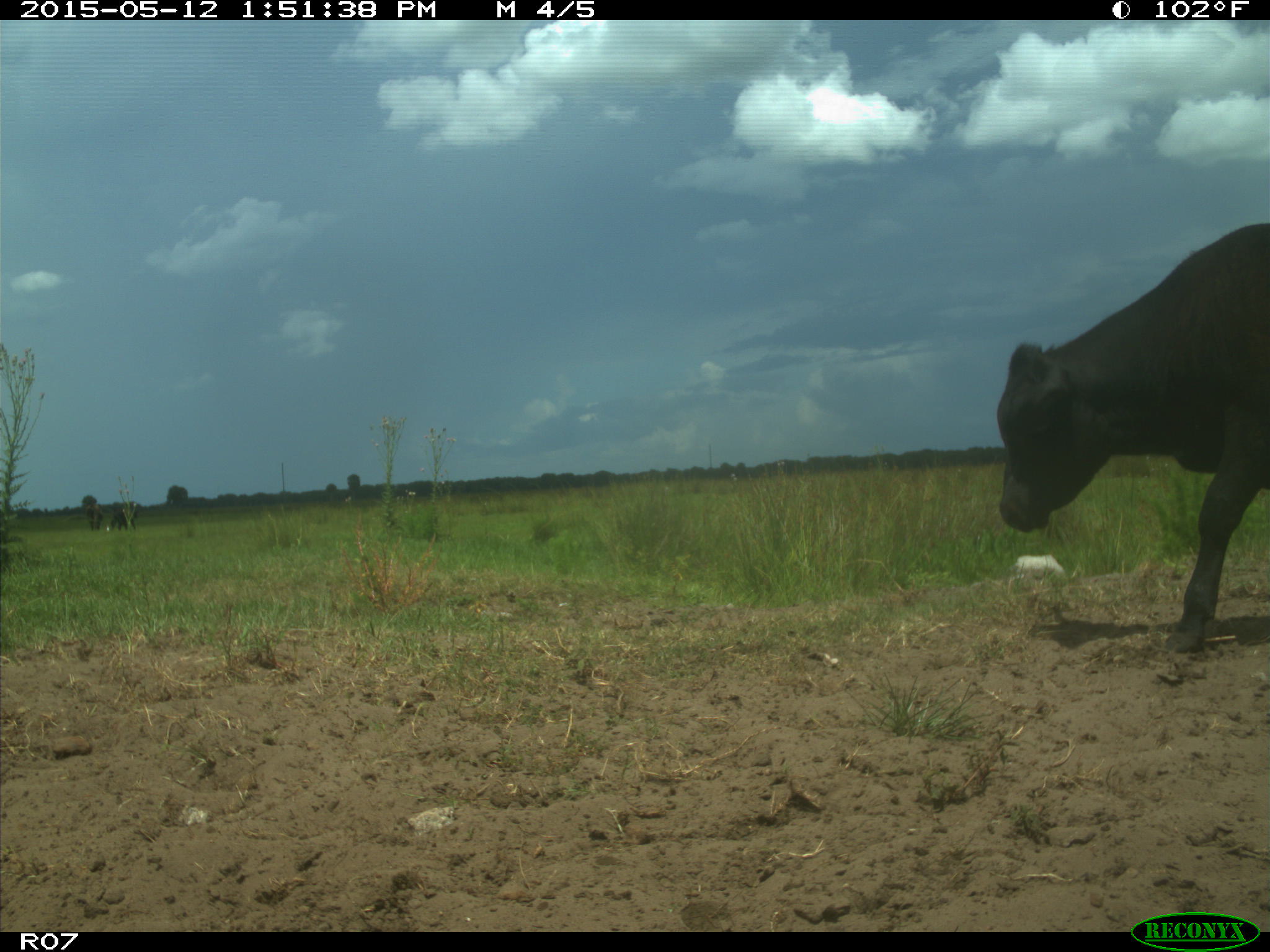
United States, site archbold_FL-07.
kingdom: Animalia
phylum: Chordata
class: Mammalia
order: Artiodactyla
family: Bovidae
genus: Bos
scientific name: Bos taurus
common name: domestic cow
Bos taurus (domestic cow).